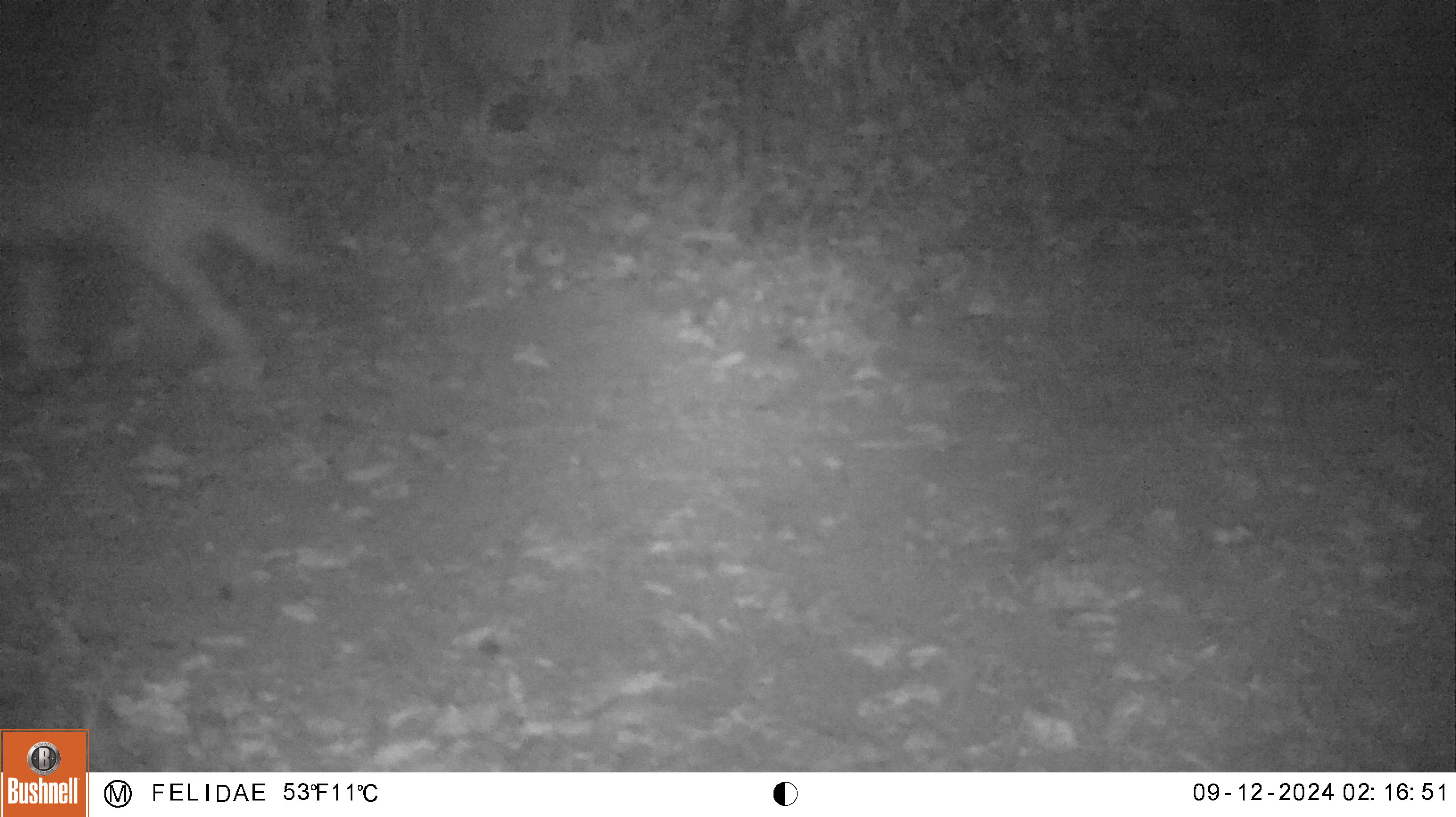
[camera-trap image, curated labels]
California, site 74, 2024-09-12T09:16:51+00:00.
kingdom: Animalia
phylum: Chordata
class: Mammalia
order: Carnivora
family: Canidae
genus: Canis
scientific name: Canis latrans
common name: coyote